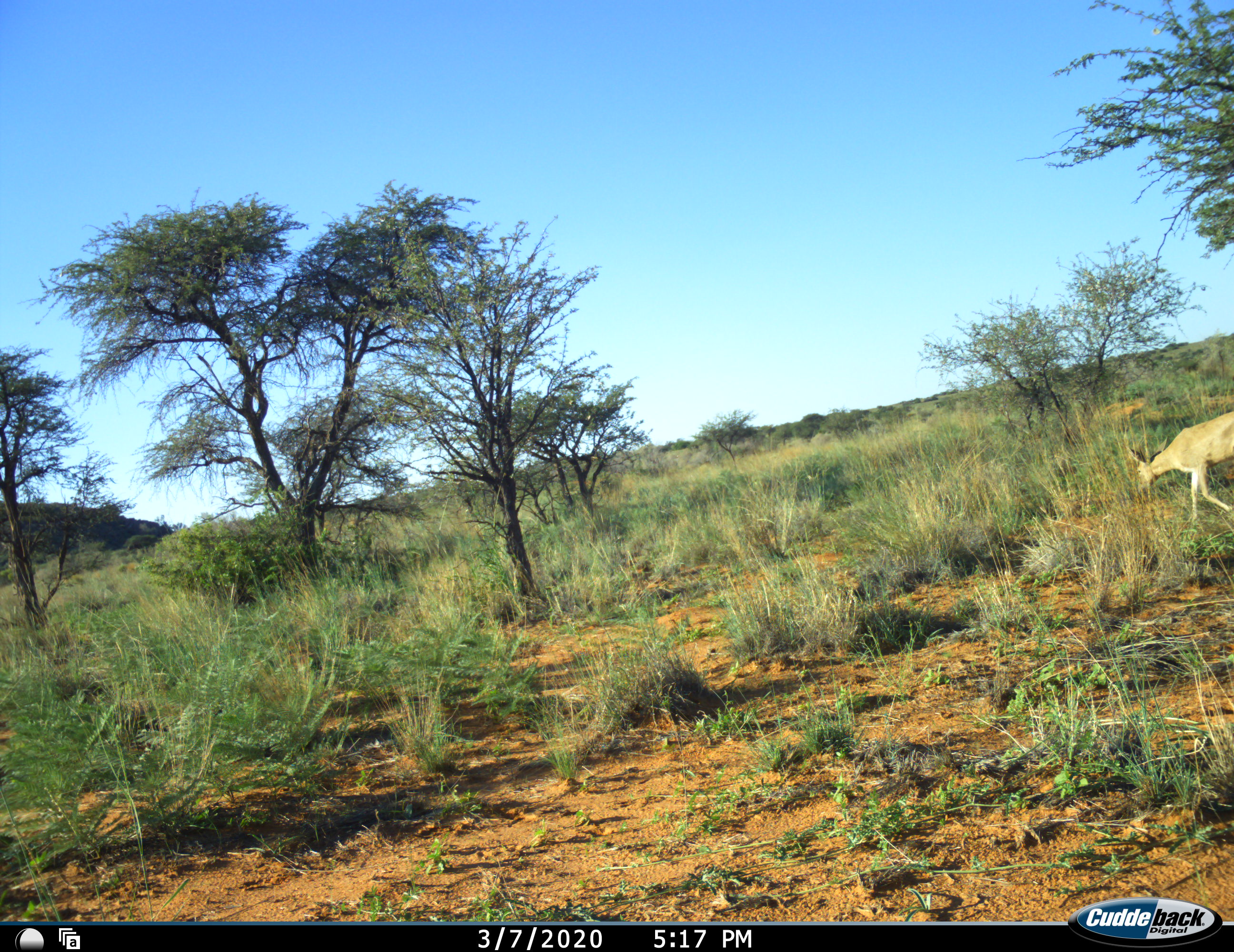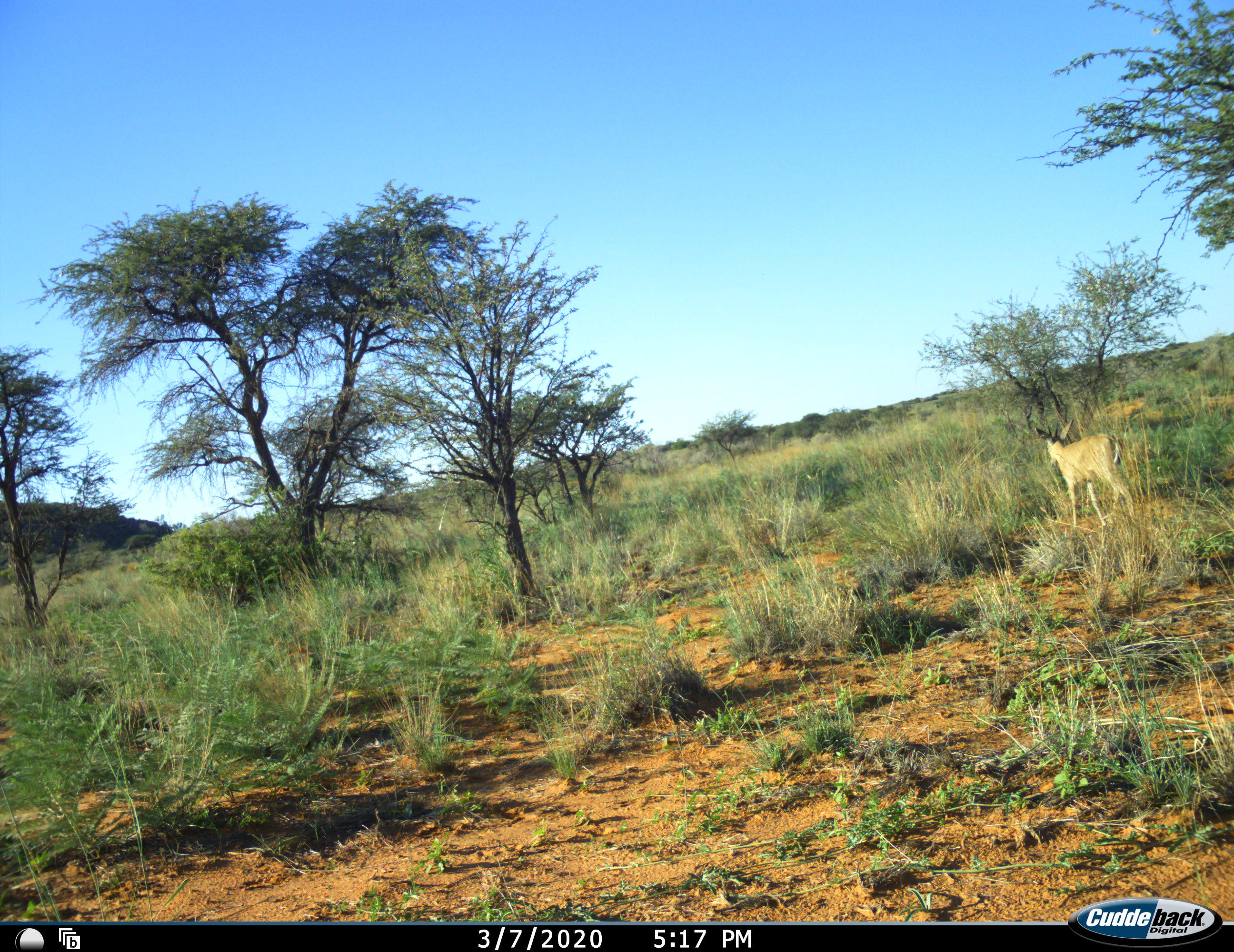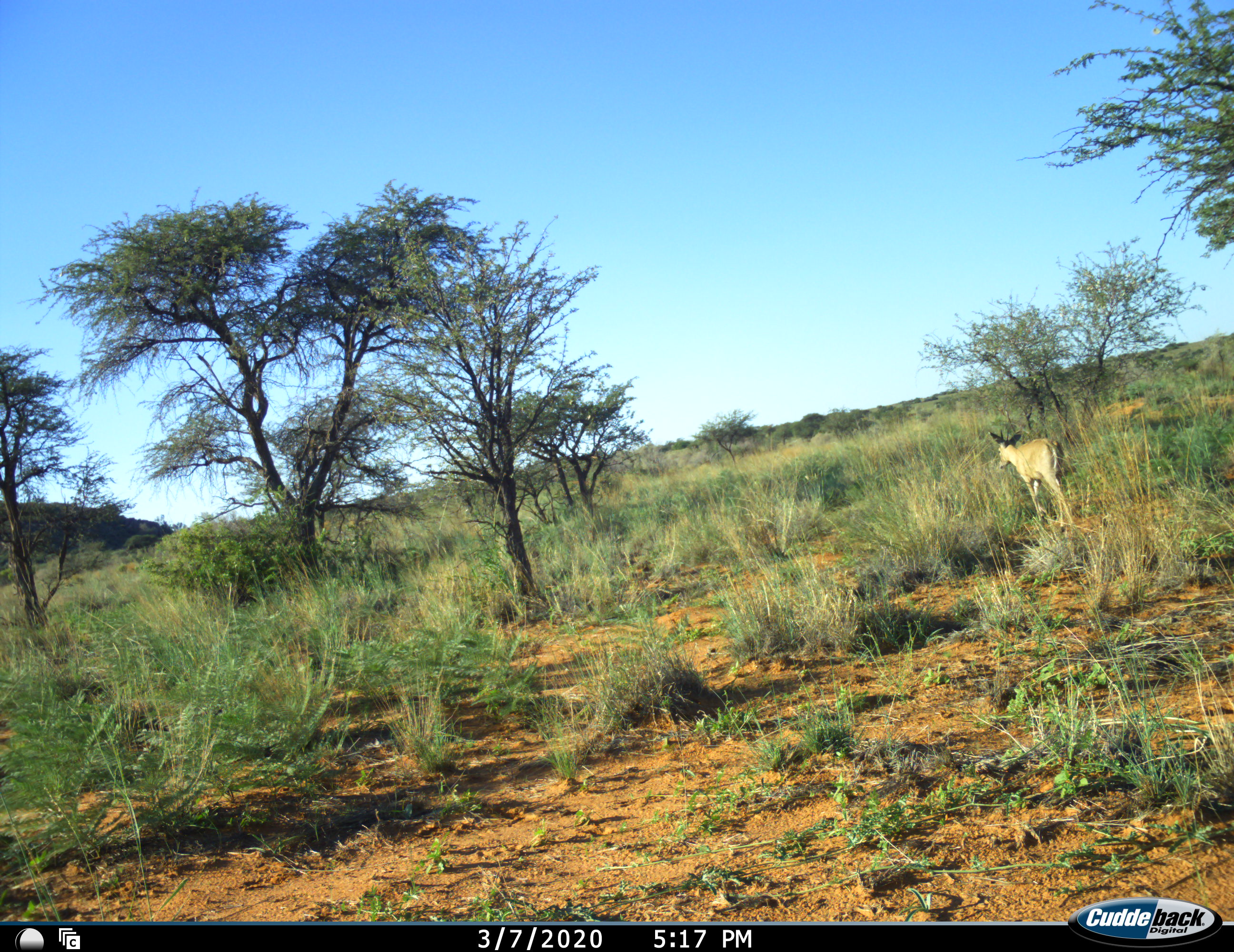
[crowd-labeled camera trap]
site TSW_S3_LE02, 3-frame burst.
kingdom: Animalia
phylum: Chordata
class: Mammalia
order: Artiodactyla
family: Bovidae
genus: Sylvicapra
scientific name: Sylvicapra grimmia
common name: common duiker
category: duikercommongrey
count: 1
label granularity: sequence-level